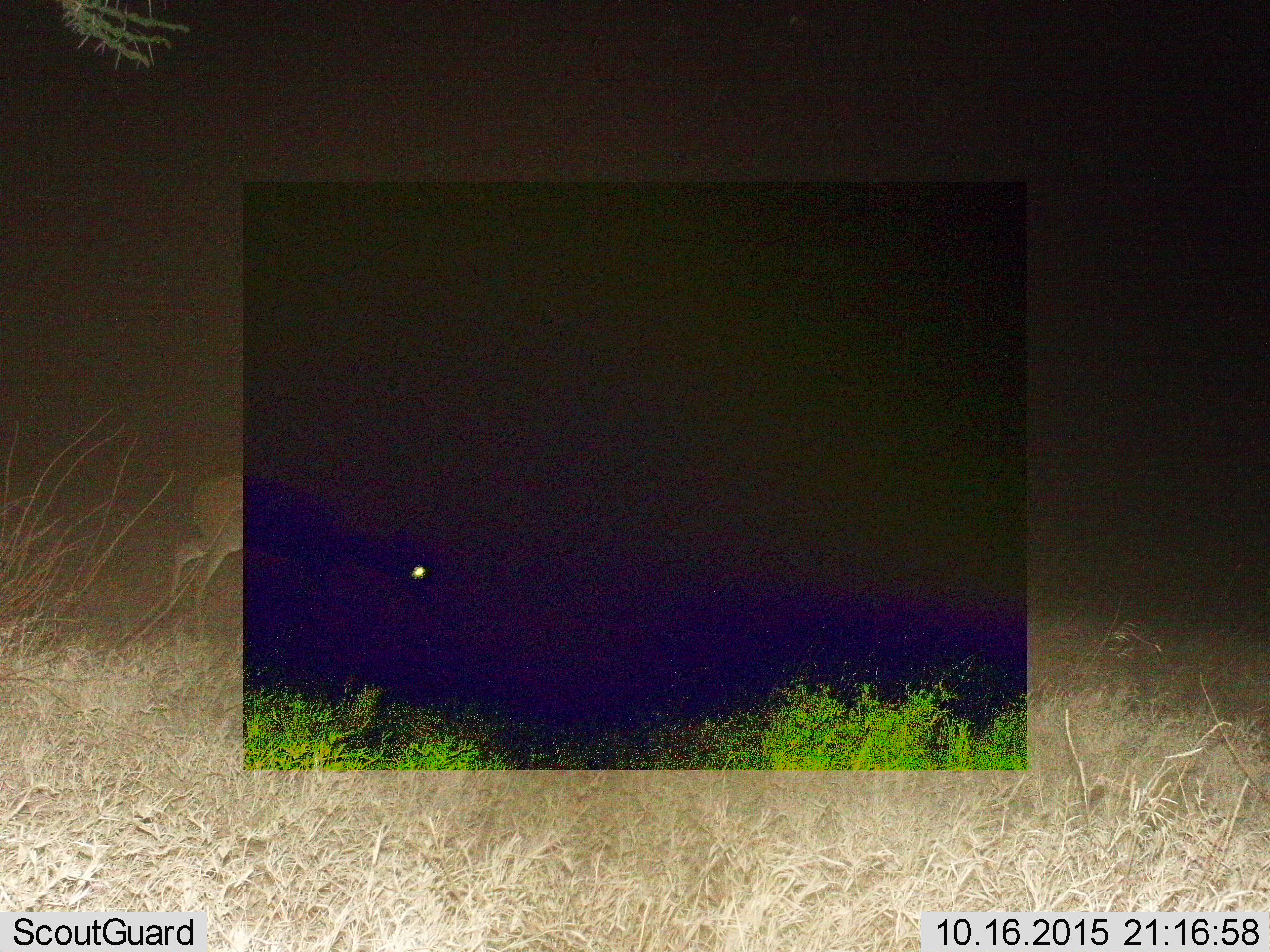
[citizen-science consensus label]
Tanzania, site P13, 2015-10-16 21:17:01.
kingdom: Animalia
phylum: Chordata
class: Mammalia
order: Artiodactyla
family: Bovidae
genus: Madoqua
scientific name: Madoqua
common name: dikdik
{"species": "dikdik (Madoqua)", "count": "1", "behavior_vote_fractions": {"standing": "0%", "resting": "0%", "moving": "100%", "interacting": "0%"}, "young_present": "0%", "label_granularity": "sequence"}